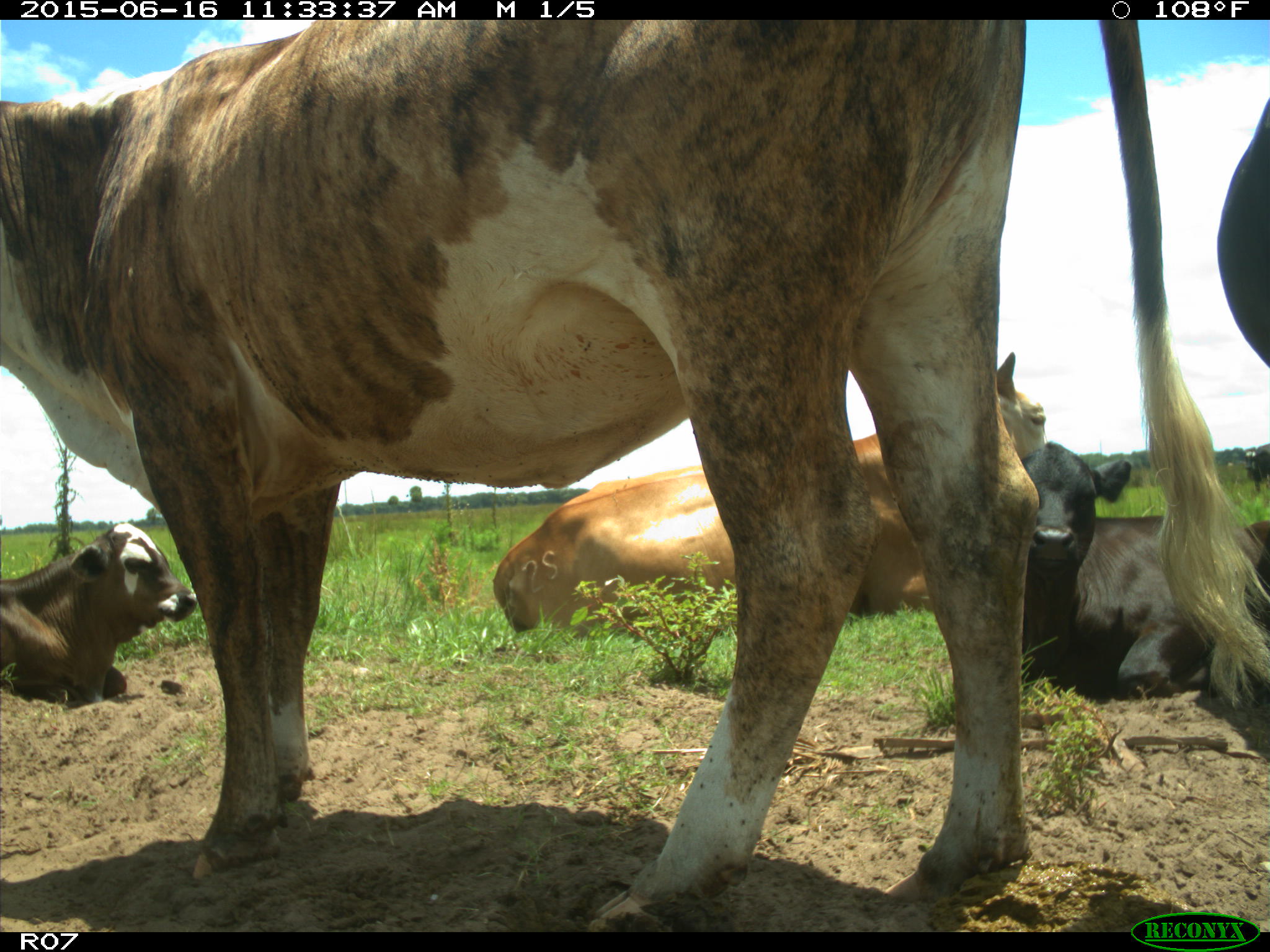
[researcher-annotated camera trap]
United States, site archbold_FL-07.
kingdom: Animalia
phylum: Chordata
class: Mammalia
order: Artiodactyla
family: Bovidae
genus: Bos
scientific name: Bos taurus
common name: domestic cow